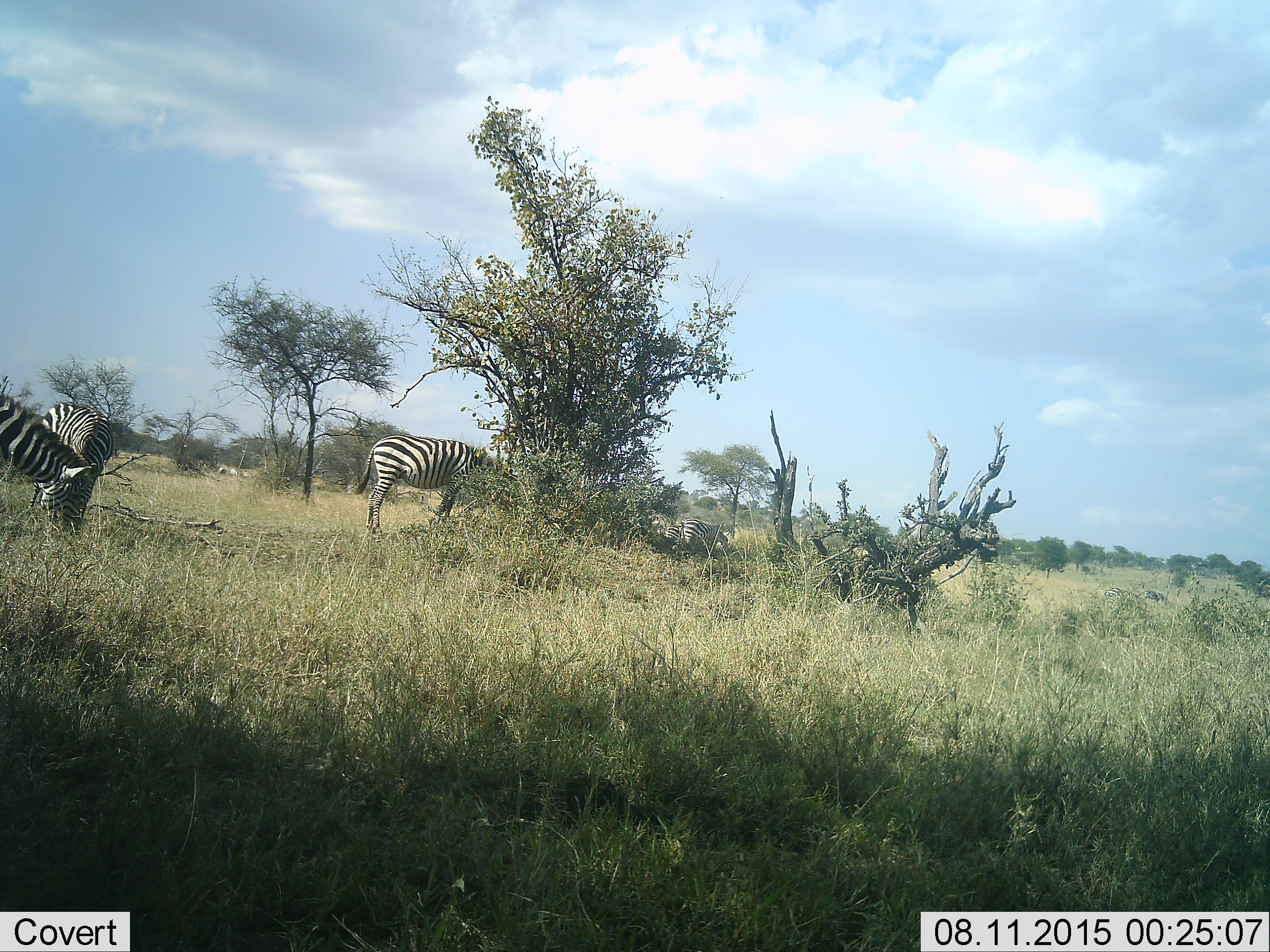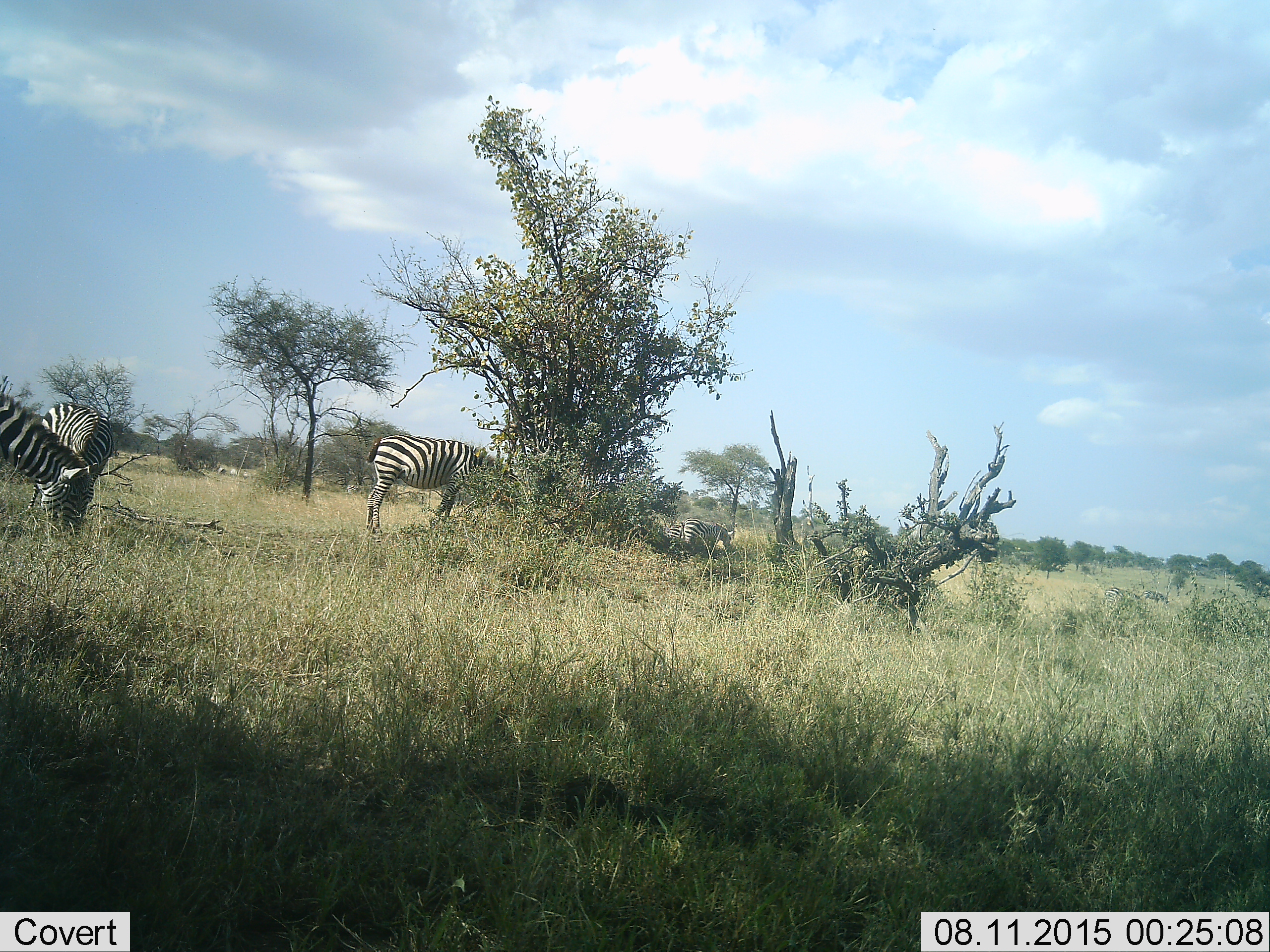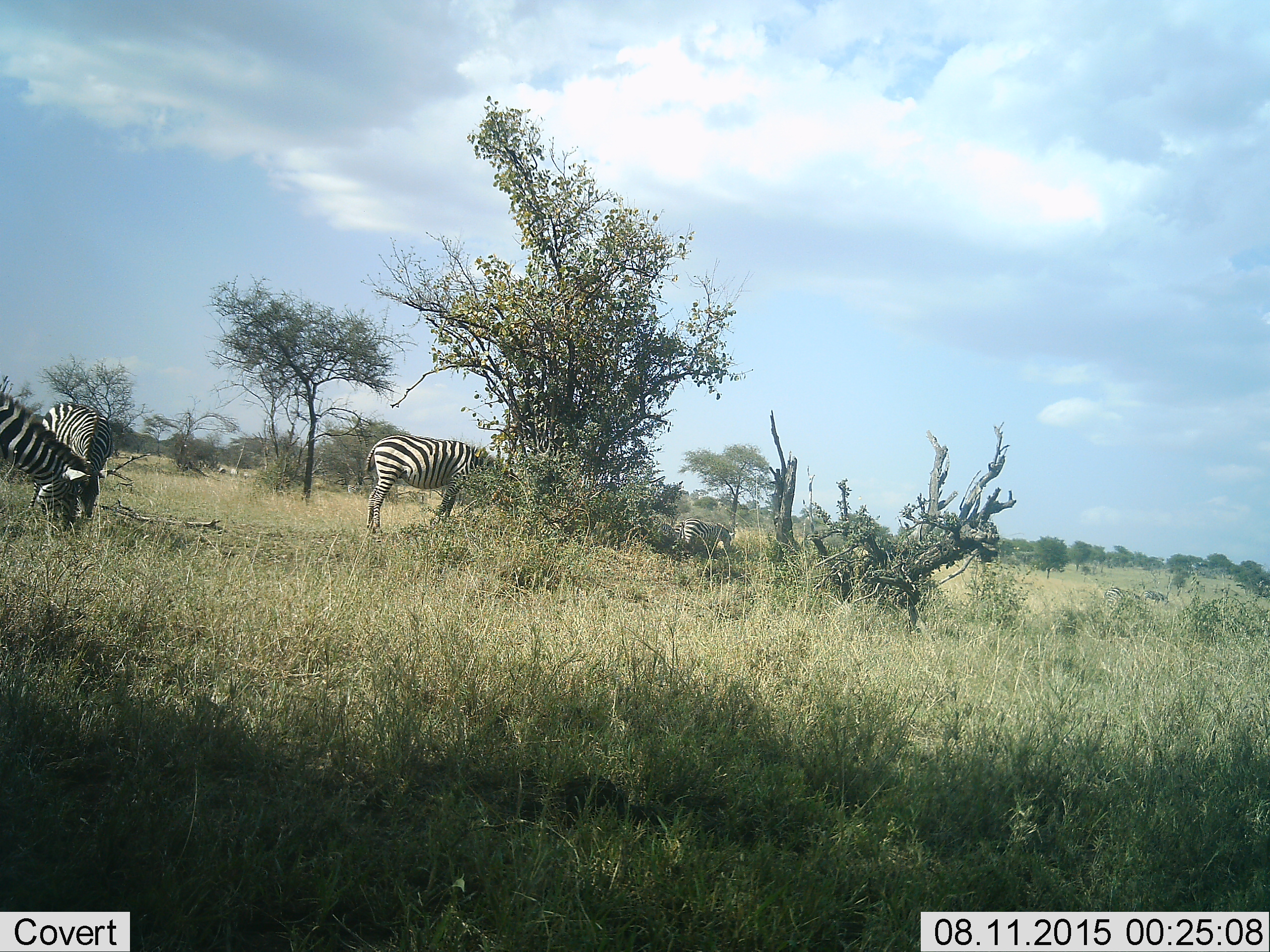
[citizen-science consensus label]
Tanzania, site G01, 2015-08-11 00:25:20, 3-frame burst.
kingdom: Animalia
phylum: Chordata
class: Mammalia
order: Perissodactyla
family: Equidae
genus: Equus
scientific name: Equus quagga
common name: plains zebra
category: zebra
Zebra (plains zebra) (Equus quagga), count 6. Behavior (volunteer vote fractions): standing 39%, resting 11%, moving 28%, interacting 0%. Young present (vote fraction): 0%. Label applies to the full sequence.